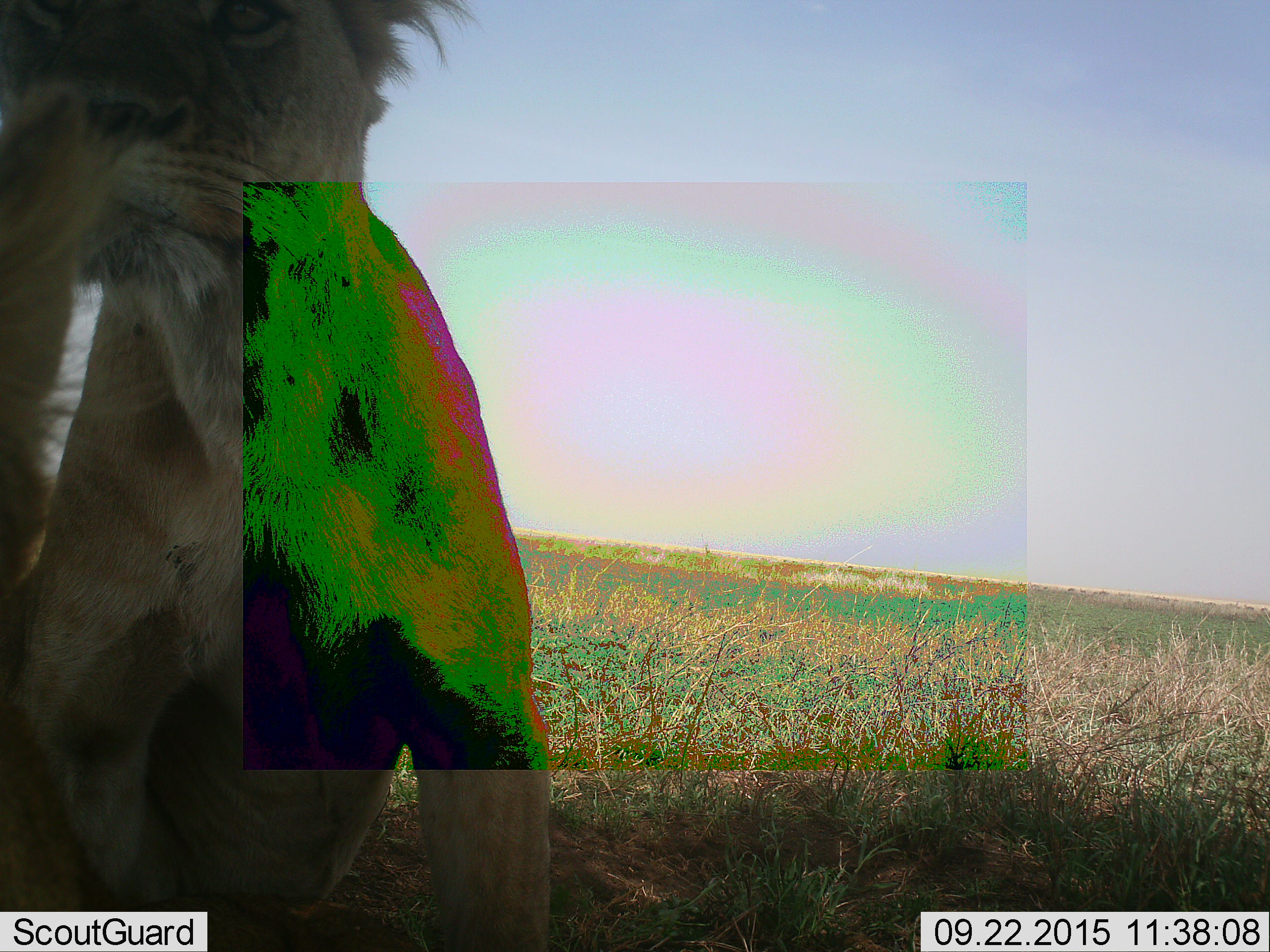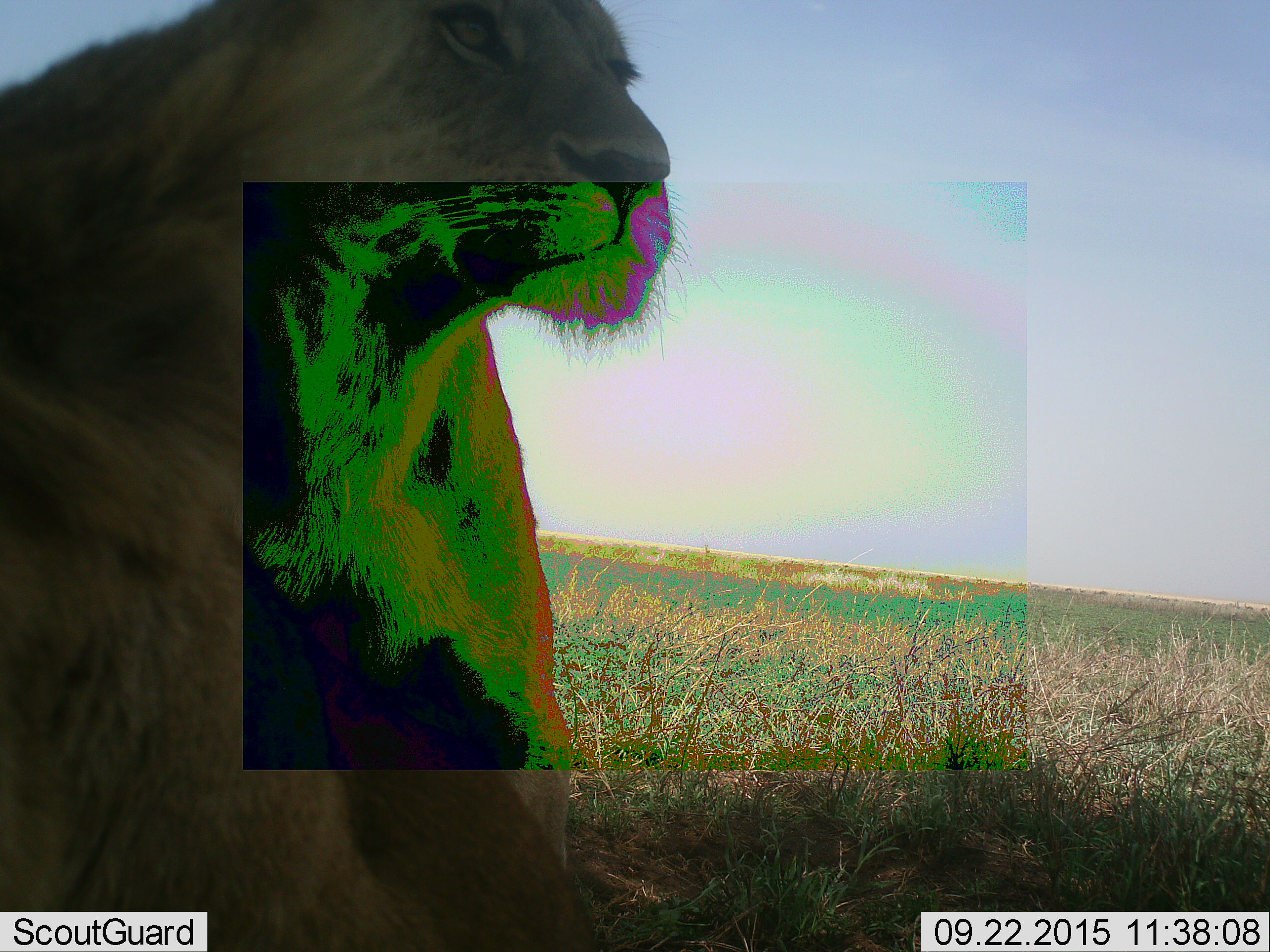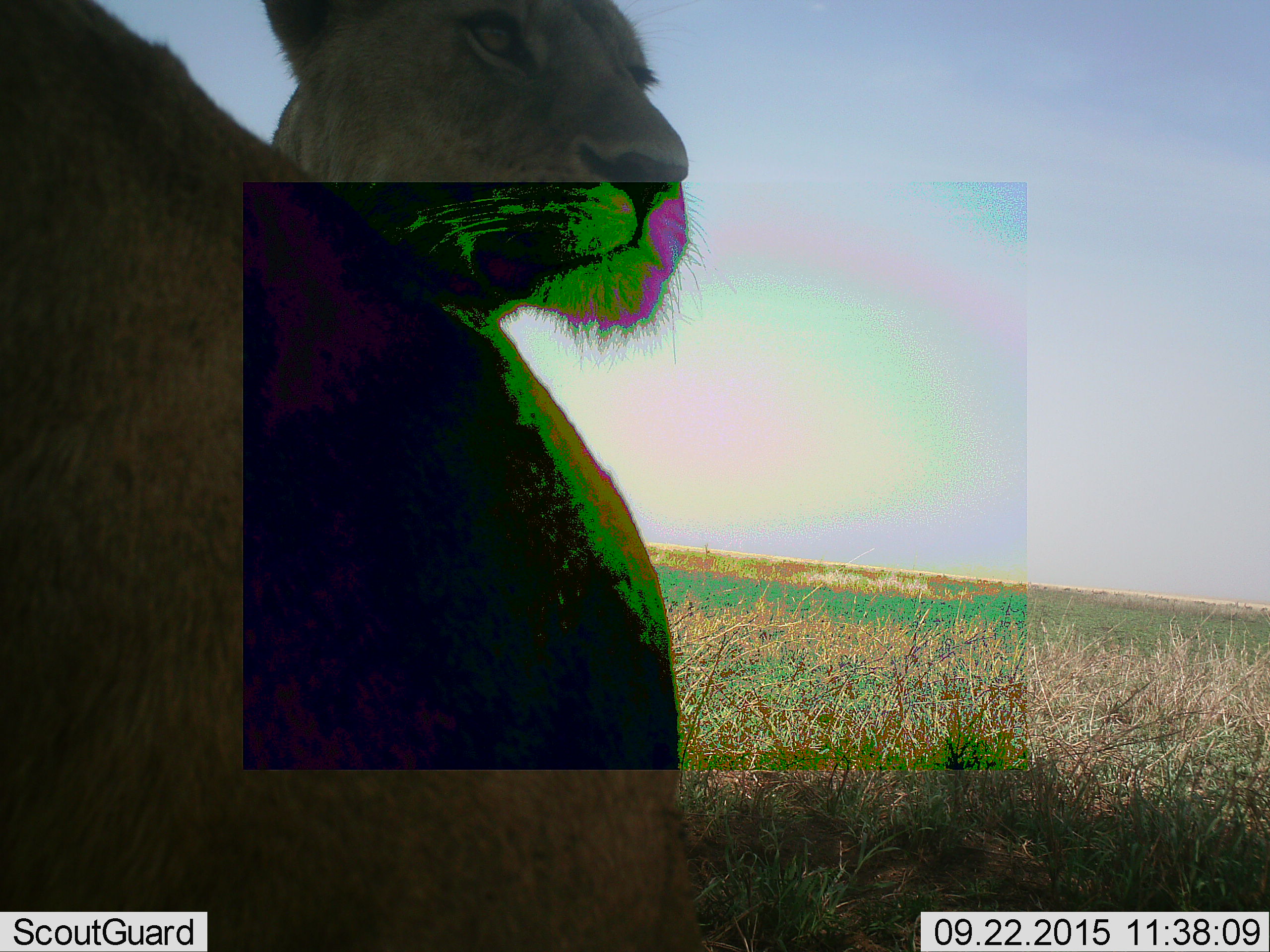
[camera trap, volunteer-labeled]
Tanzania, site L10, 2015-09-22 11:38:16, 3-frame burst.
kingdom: Animalia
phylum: Chordata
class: Mammalia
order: Carnivora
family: Felidae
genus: Panthera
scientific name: Panthera leo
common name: lion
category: lionfemale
Lionfemale (lion) (Panthera leo), count 2. Behavior (volunteer vote fractions): standing 11%, resting 56%, moving 22%, interacting 11%. Young present (vote fraction): 0%. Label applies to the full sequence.